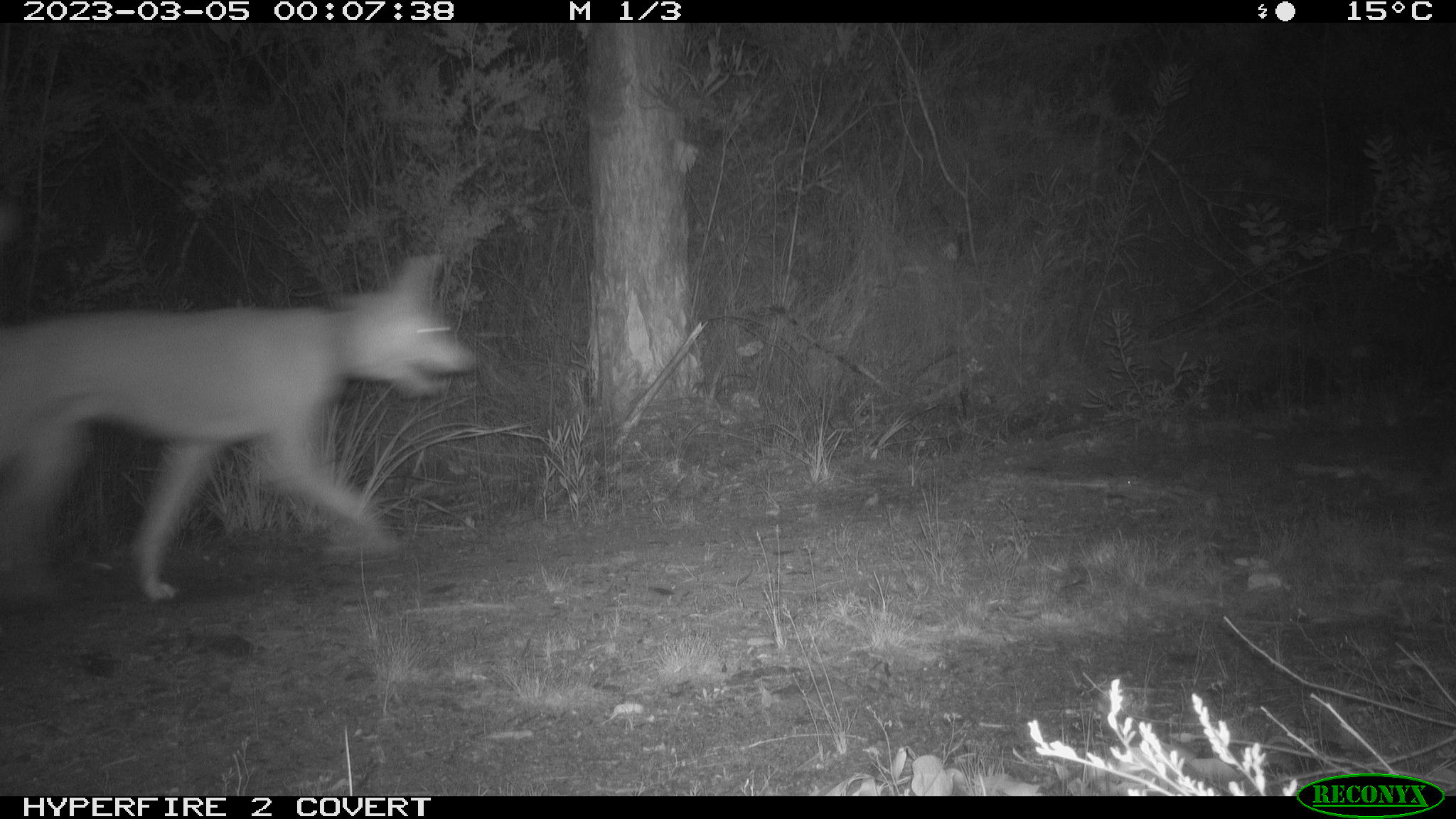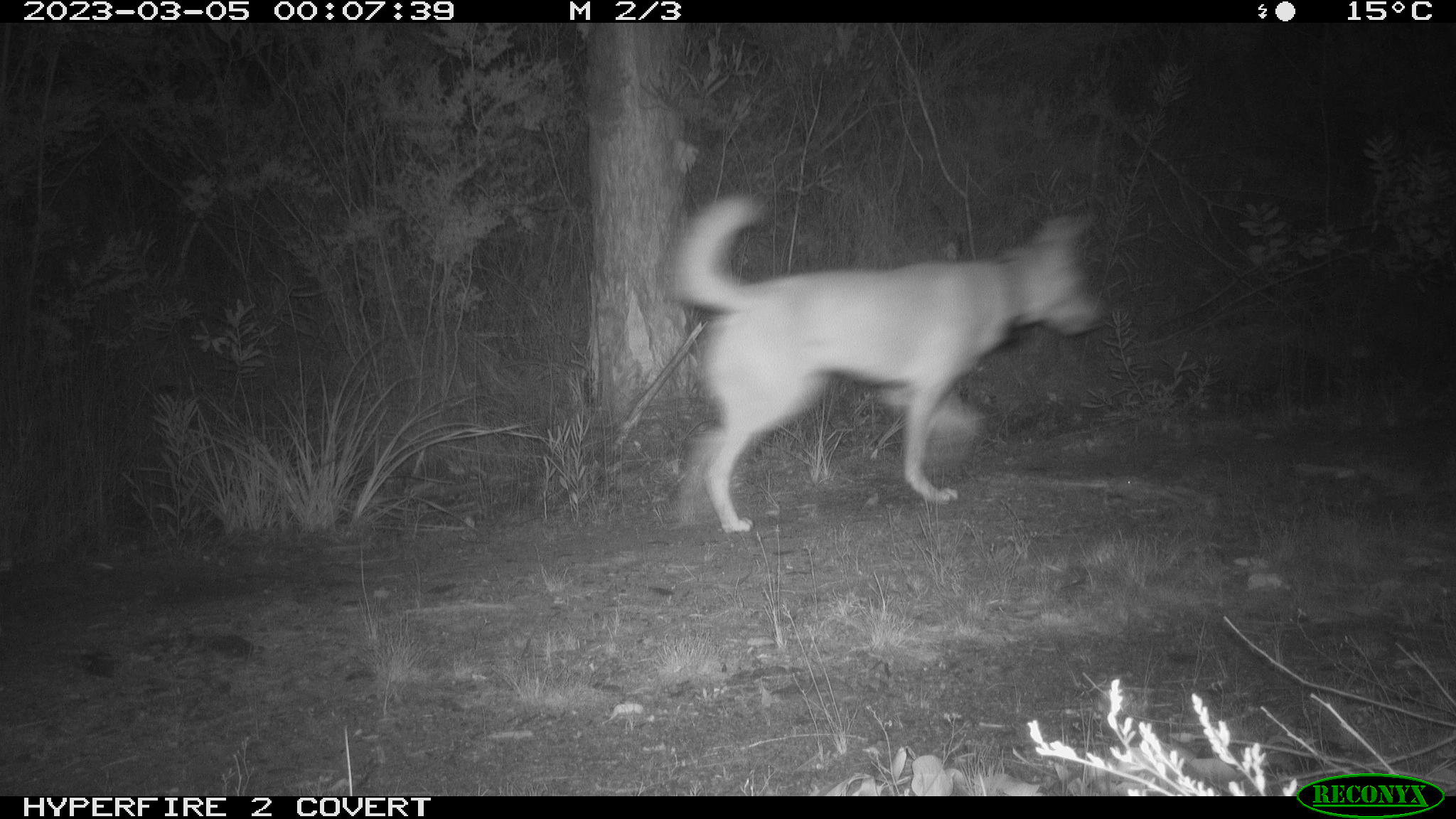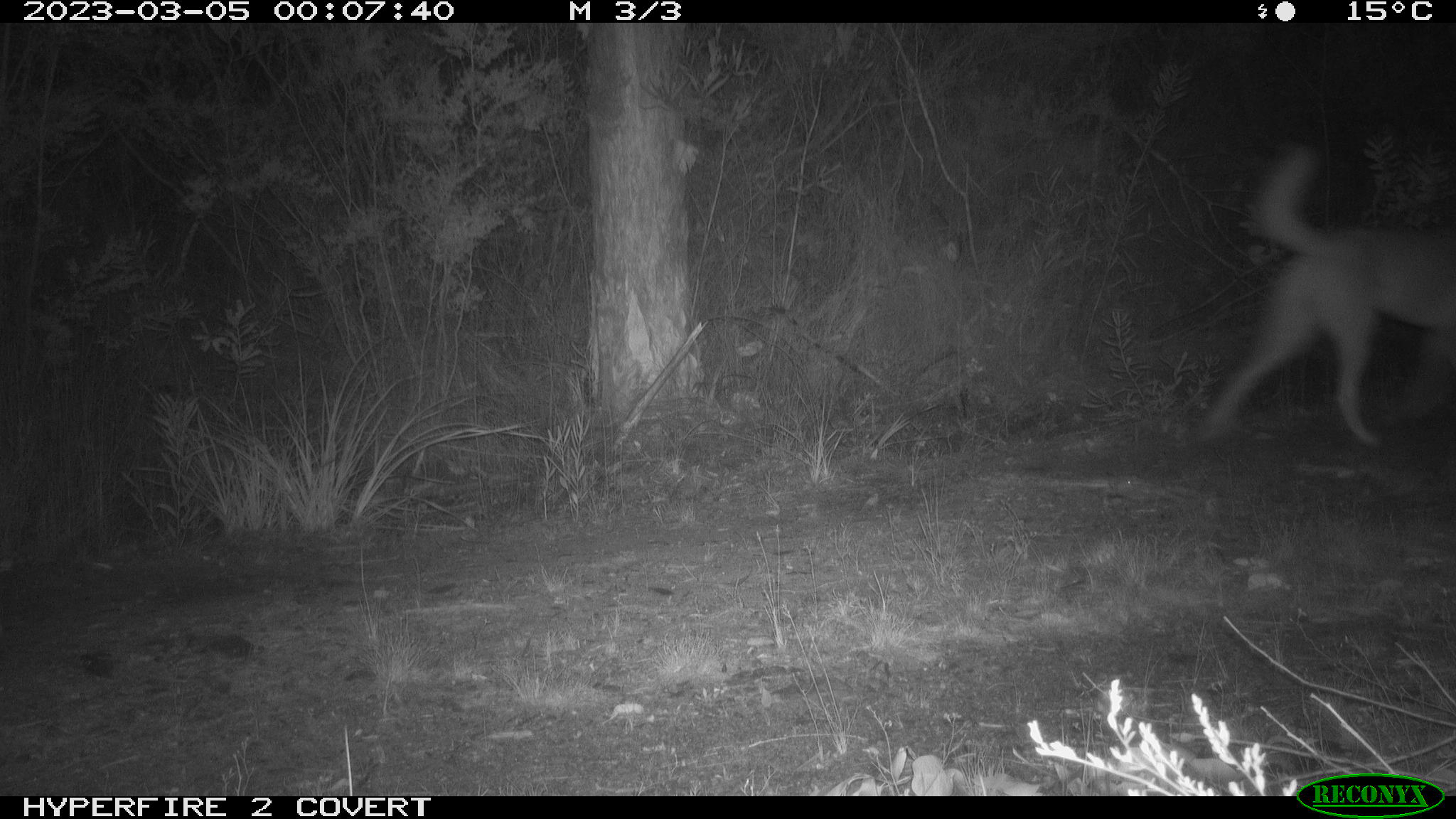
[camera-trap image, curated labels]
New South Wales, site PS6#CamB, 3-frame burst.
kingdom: Animalia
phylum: Chordata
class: Mammalia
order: Carnivora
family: Canidae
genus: Canis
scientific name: Canis familiaris dingo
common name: dingo